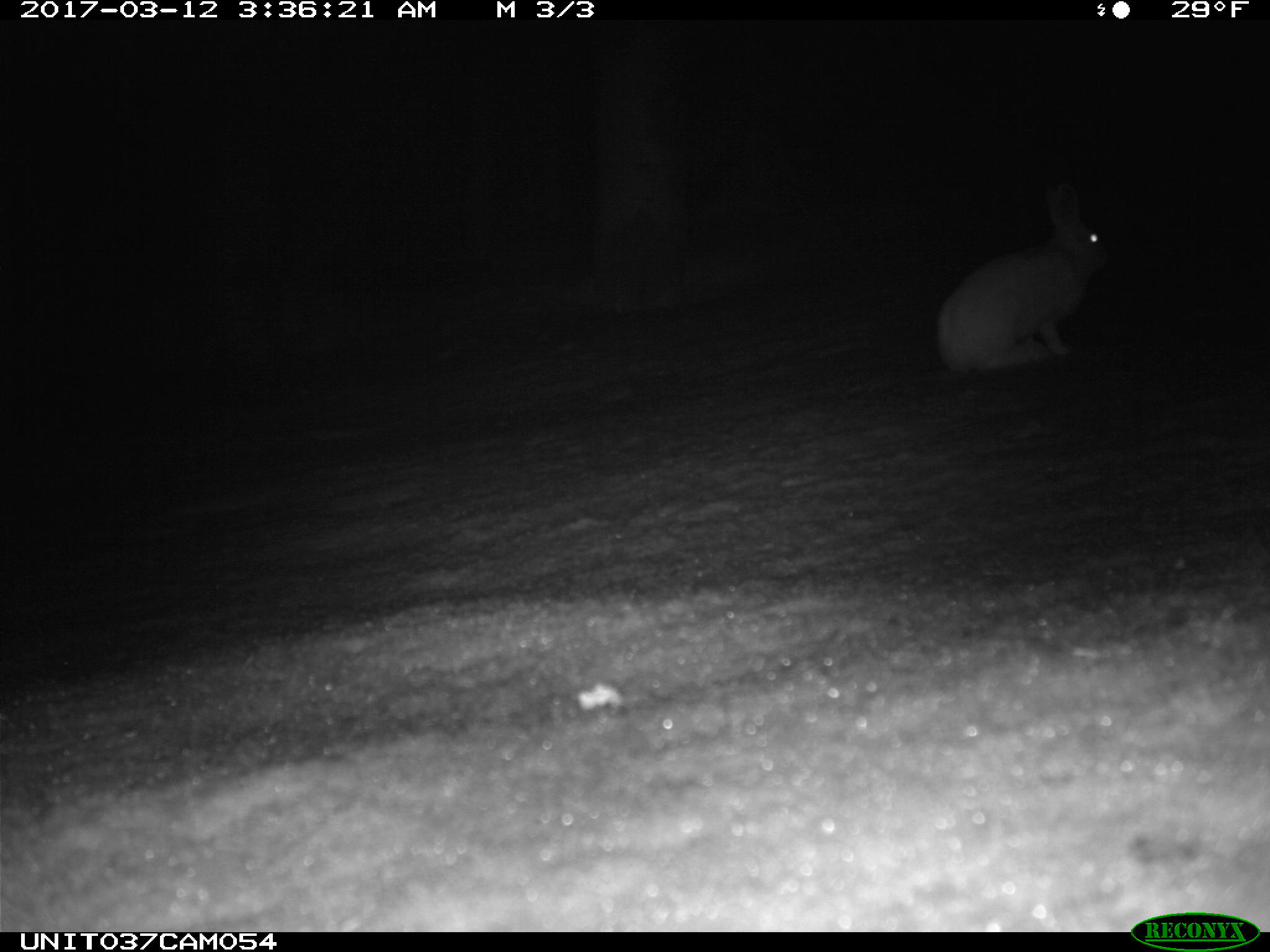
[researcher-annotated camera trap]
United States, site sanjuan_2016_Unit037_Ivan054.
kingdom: Animalia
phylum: Chordata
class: Mammalia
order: Lagomorpha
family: Leporidae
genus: Lepus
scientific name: Lepus americanus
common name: snowshoe hare